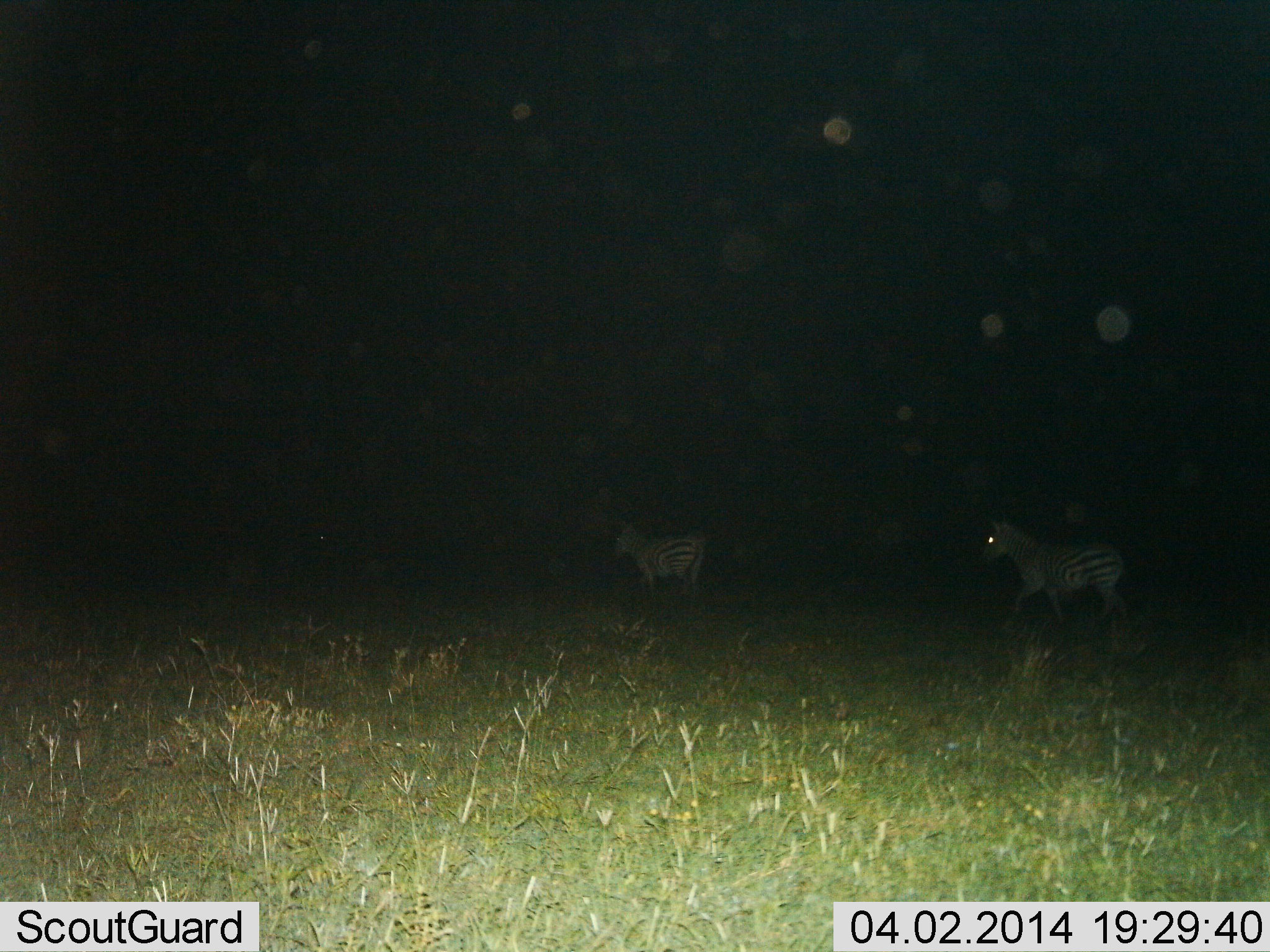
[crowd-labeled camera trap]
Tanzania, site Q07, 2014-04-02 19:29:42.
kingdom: Animalia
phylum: Chordata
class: Mammalia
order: Perissodactyla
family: Equidae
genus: Equus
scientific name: Equus quagga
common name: plains zebra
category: zebra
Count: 2.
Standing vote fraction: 60%.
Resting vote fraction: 0%.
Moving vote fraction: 70%.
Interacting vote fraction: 0%.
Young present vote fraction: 0%.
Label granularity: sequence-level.